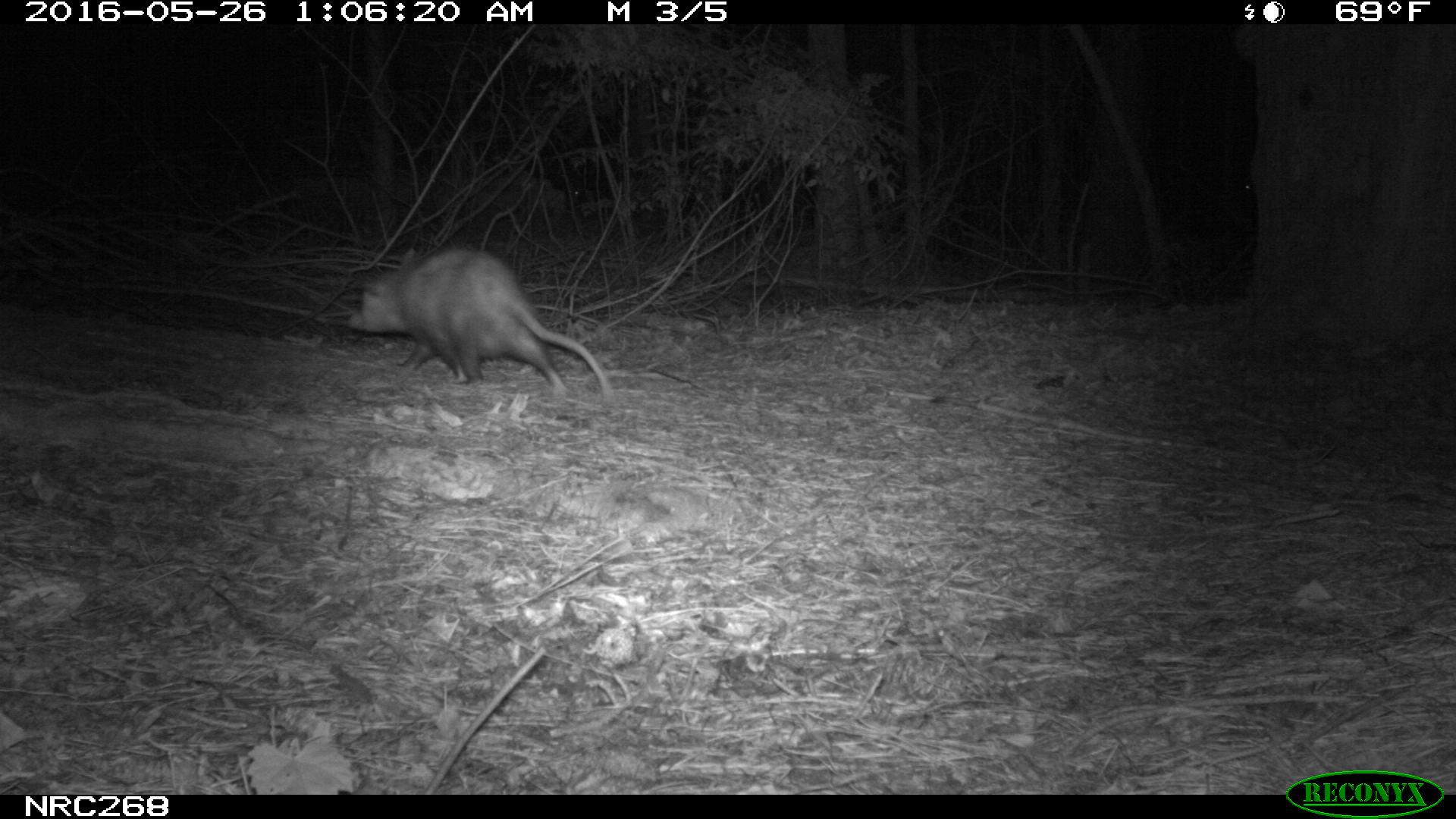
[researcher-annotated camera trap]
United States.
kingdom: Animalia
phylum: Chordata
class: Mammalia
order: Didelphimorphia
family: Didelphidae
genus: Didelphis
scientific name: Didelphis virginiana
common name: virginia opossum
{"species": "Virginia Opossum (Didelphis virginiana)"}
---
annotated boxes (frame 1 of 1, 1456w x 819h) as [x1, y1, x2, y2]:
Virginia Opossum: [339, 237, 613, 401]